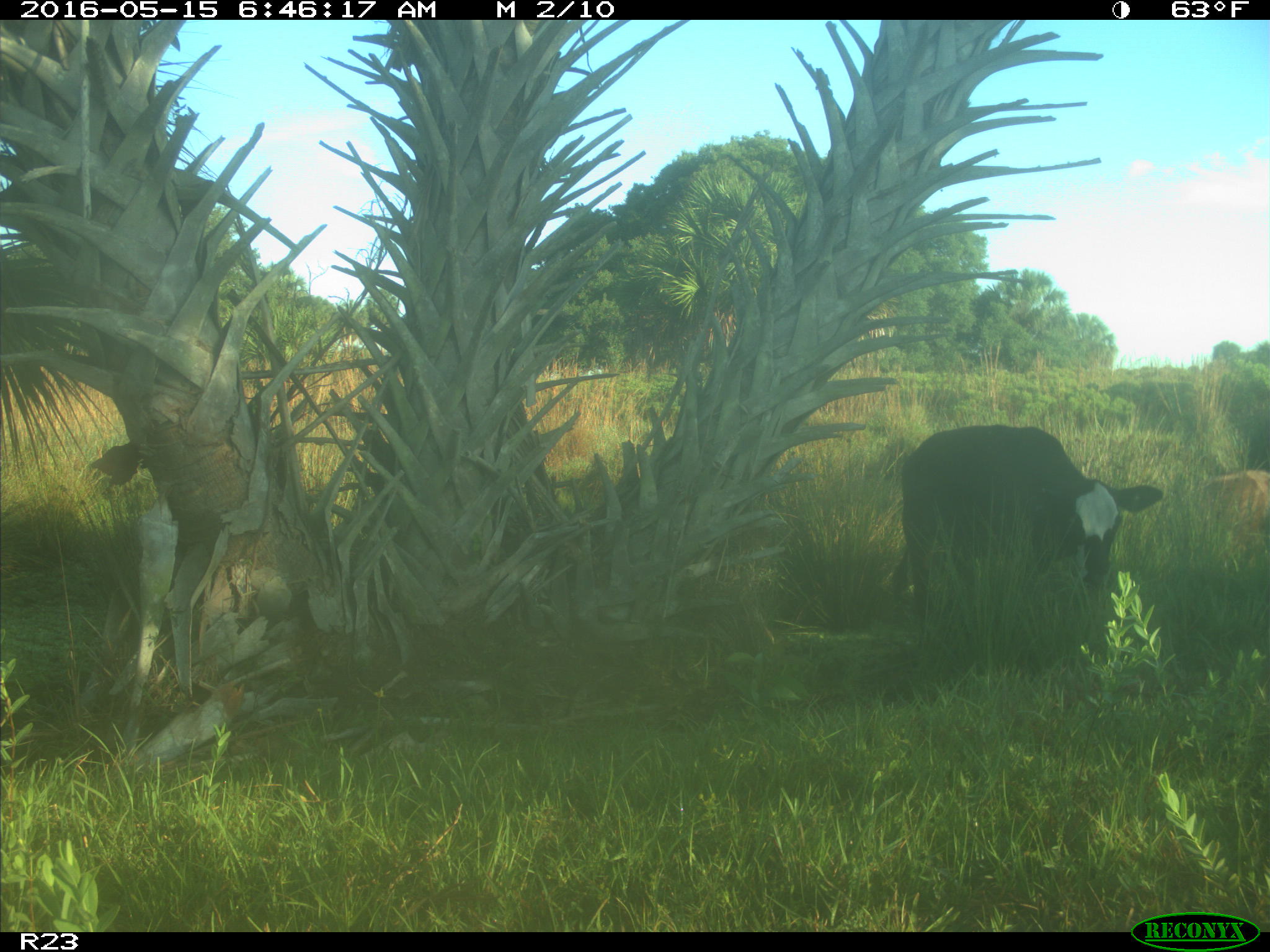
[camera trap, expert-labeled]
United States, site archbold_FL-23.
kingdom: Animalia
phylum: Chordata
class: Mammalia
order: Artiodactyla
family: Bovidae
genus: Bos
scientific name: Bos taurus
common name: domestic cow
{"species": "Bos taurus (domestic cow)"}